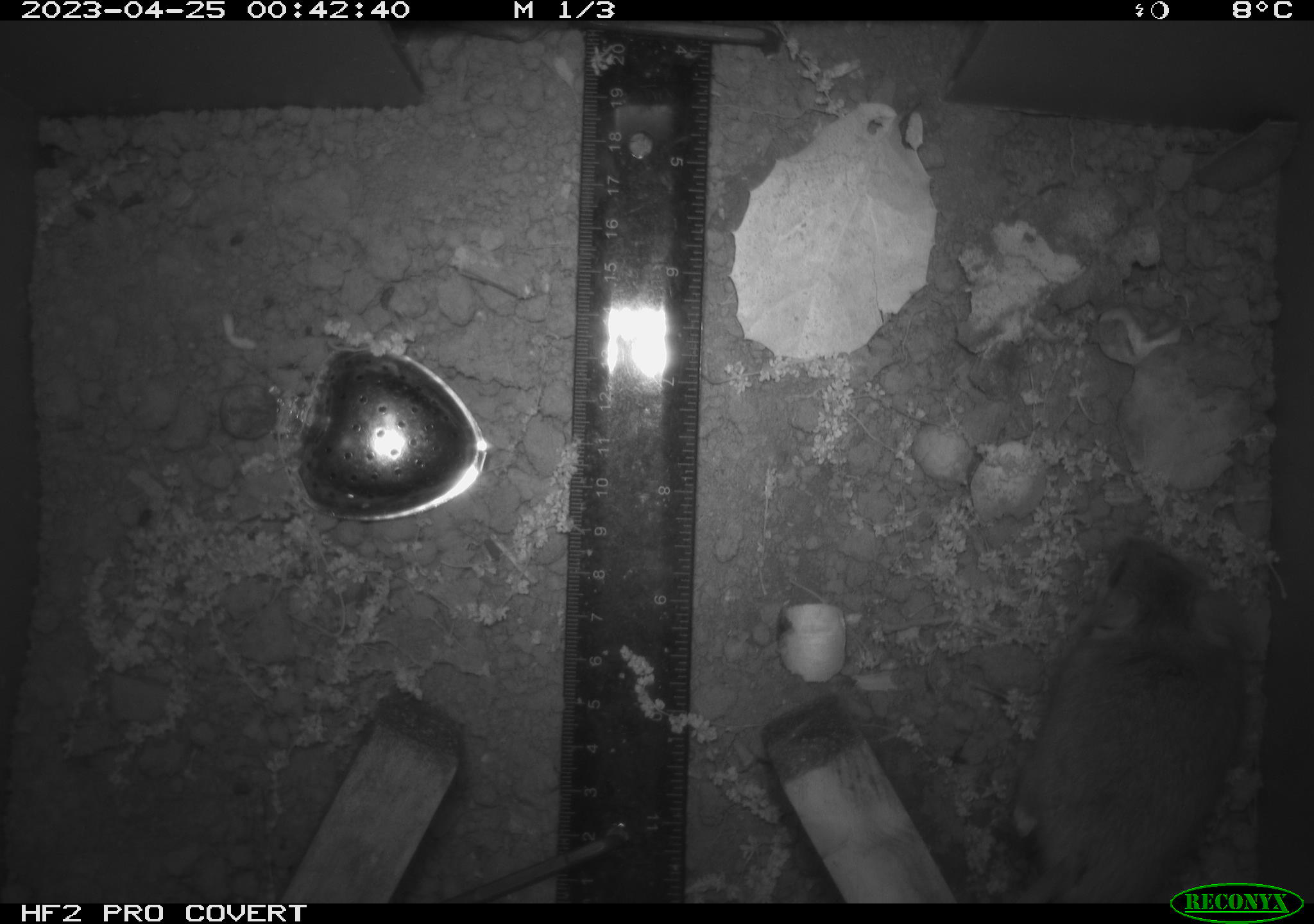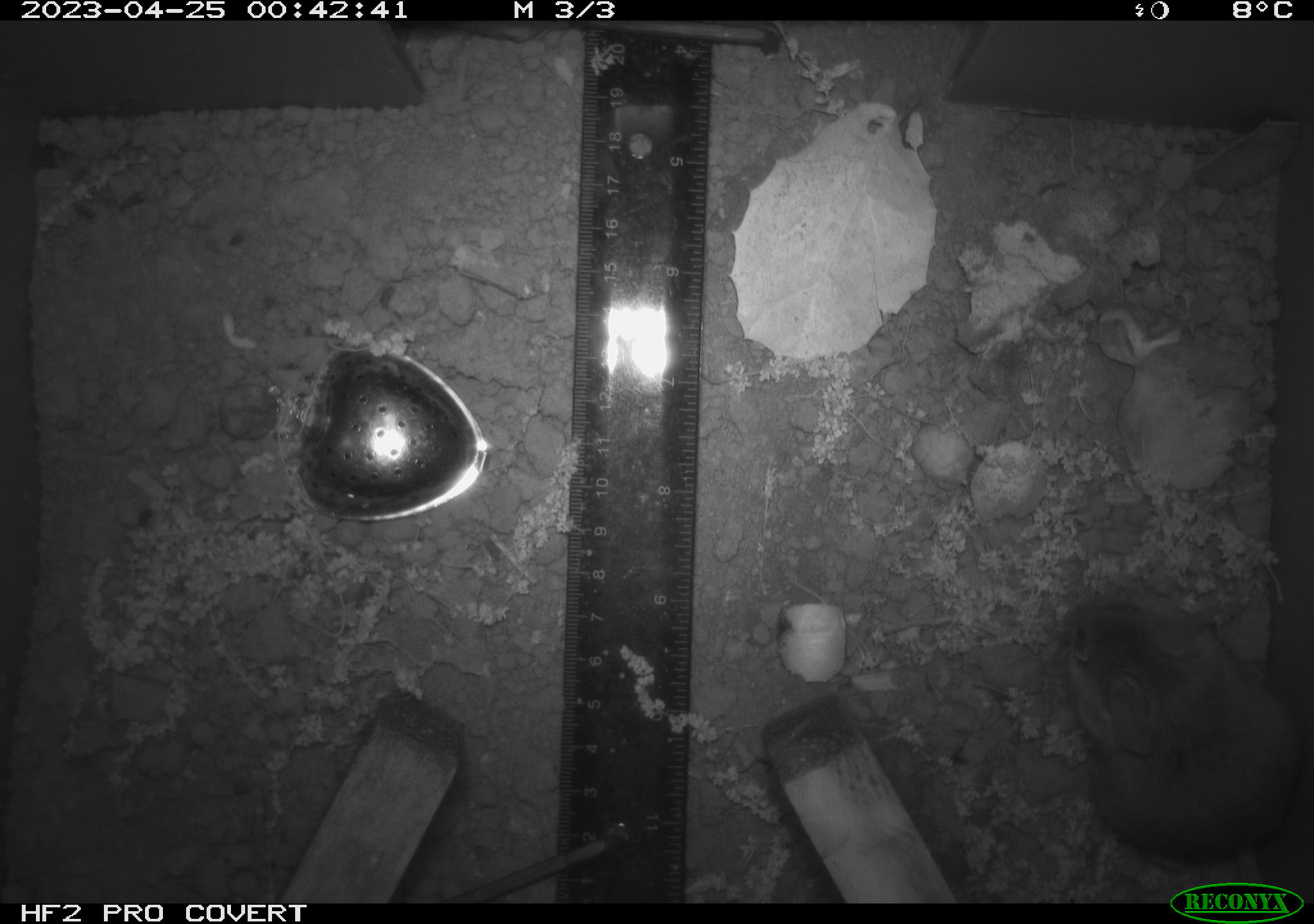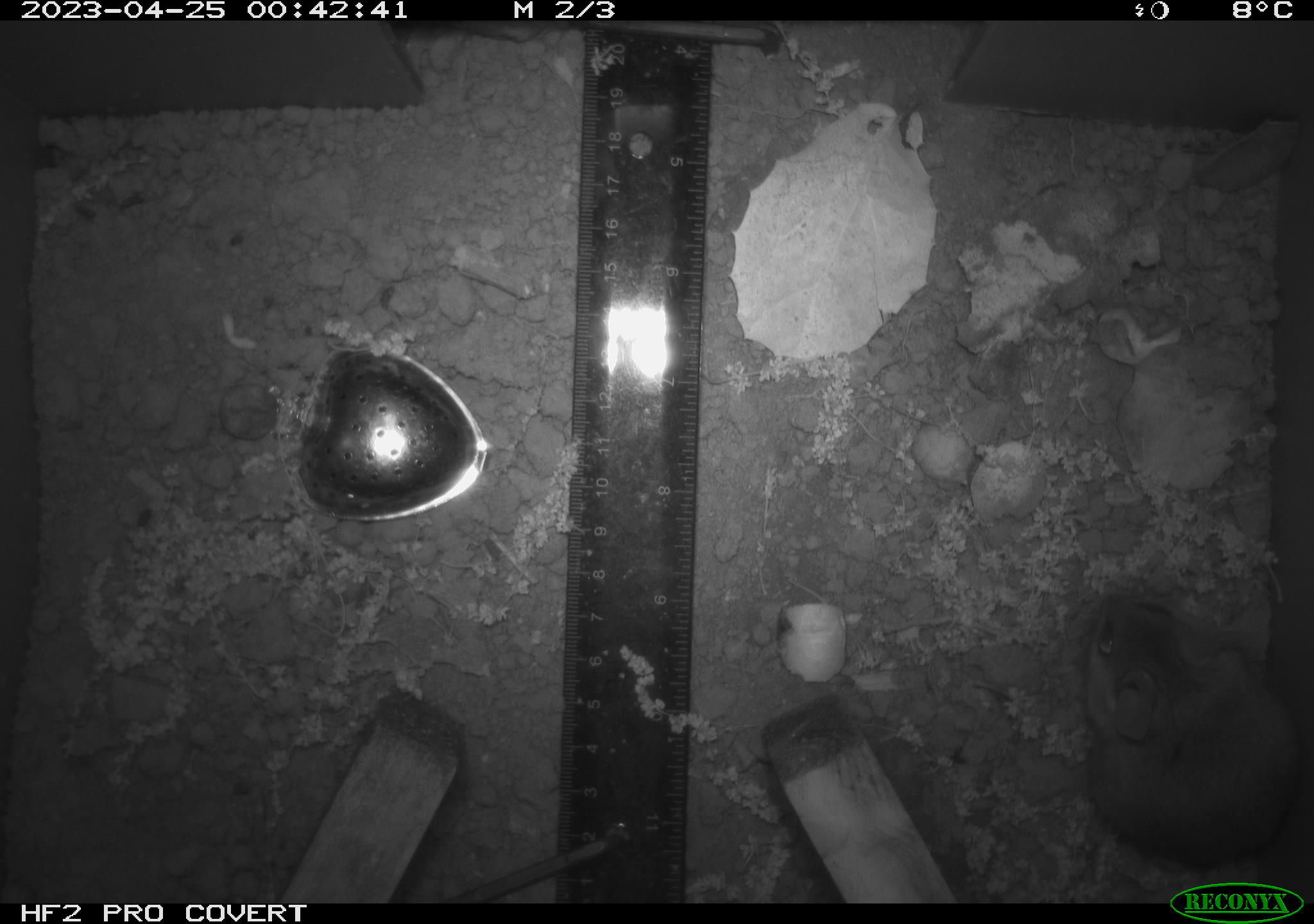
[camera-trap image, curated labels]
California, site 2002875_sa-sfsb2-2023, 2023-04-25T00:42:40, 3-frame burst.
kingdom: Animalia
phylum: Chordata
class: Mammalia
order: Rodentia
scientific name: Rodentia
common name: mouse species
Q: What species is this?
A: Mouse species (Rodentia).